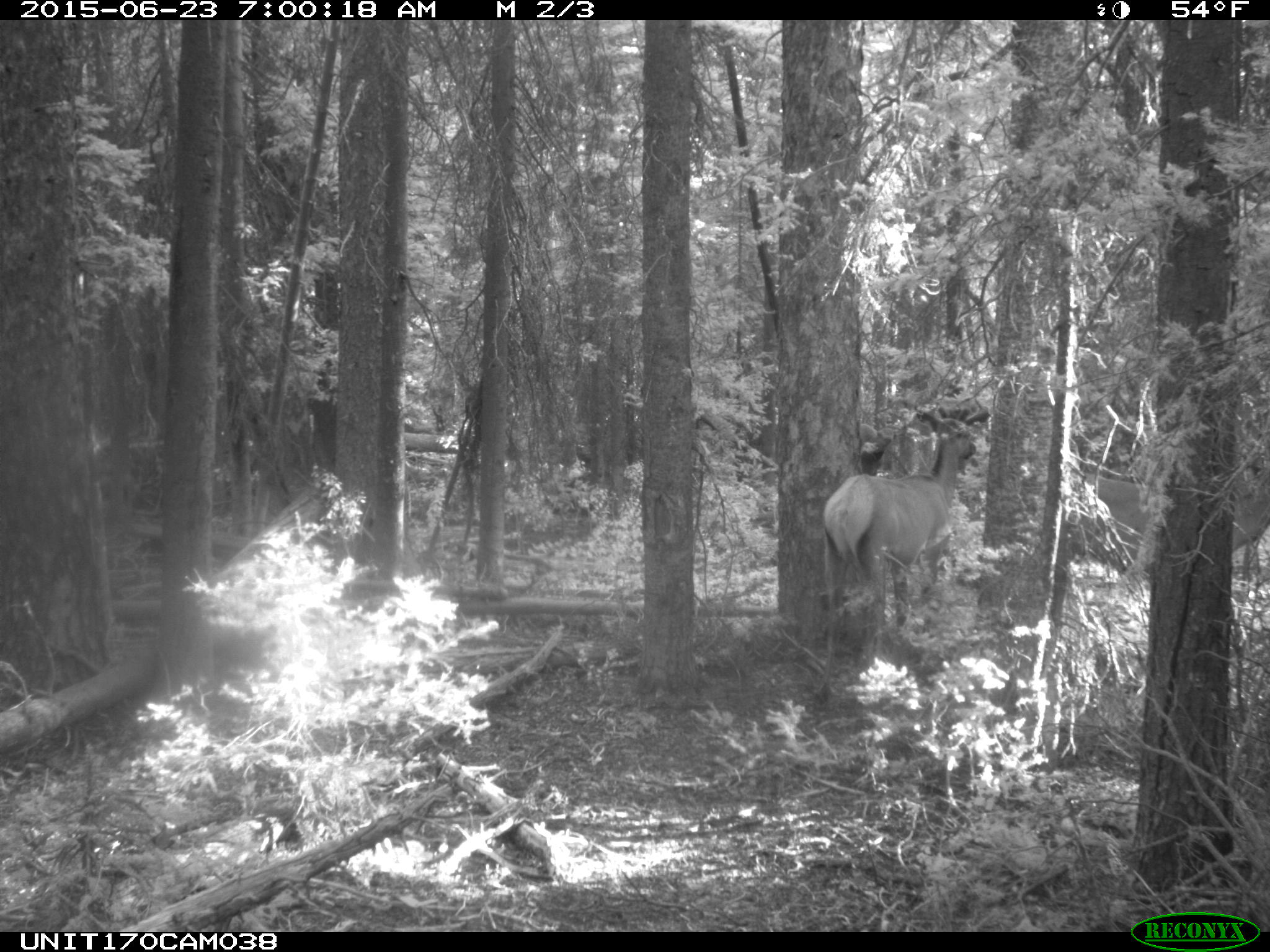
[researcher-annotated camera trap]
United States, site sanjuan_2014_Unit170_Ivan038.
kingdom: Animalia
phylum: Chordata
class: Mammalia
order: Artiodactyla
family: Cervidae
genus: Cervus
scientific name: Cervus elaphus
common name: red deer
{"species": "Cervus elaphus (red deer)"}